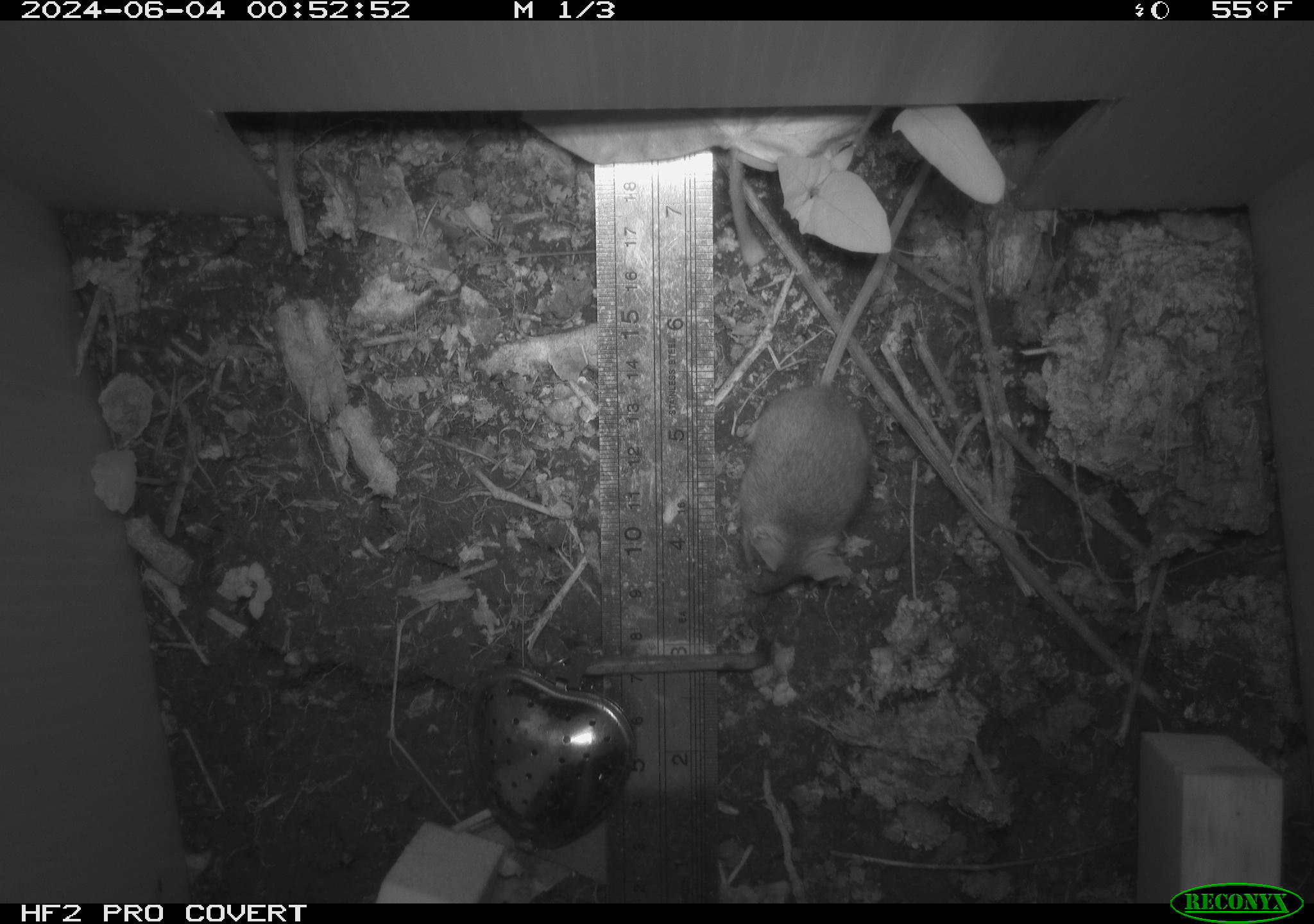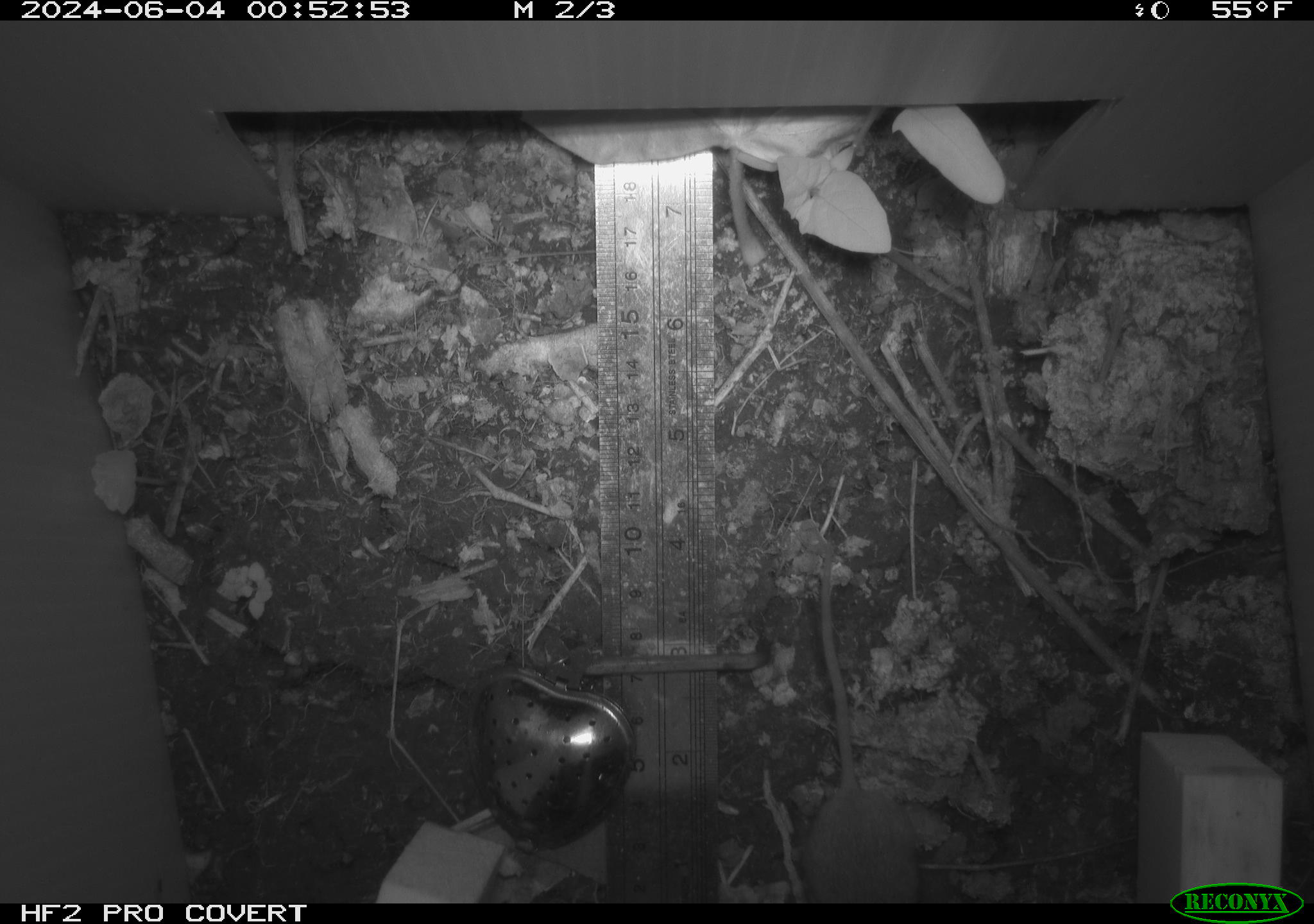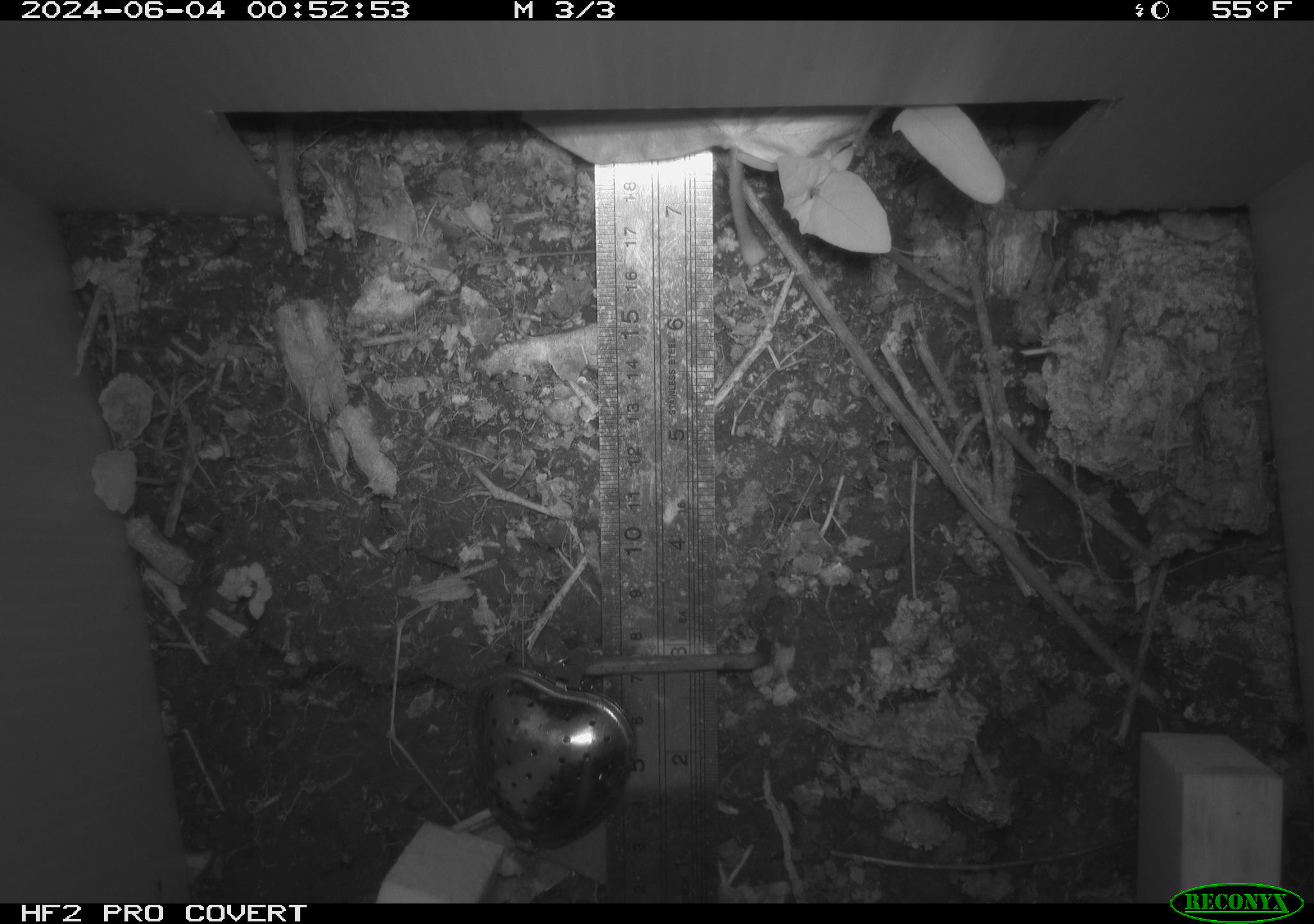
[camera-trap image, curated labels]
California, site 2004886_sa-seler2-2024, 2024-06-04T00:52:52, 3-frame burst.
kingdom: Animalia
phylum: Chordata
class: Mammalia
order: Rodentia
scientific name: Rodentia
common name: mouse species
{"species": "mouse species (Rodentia)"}